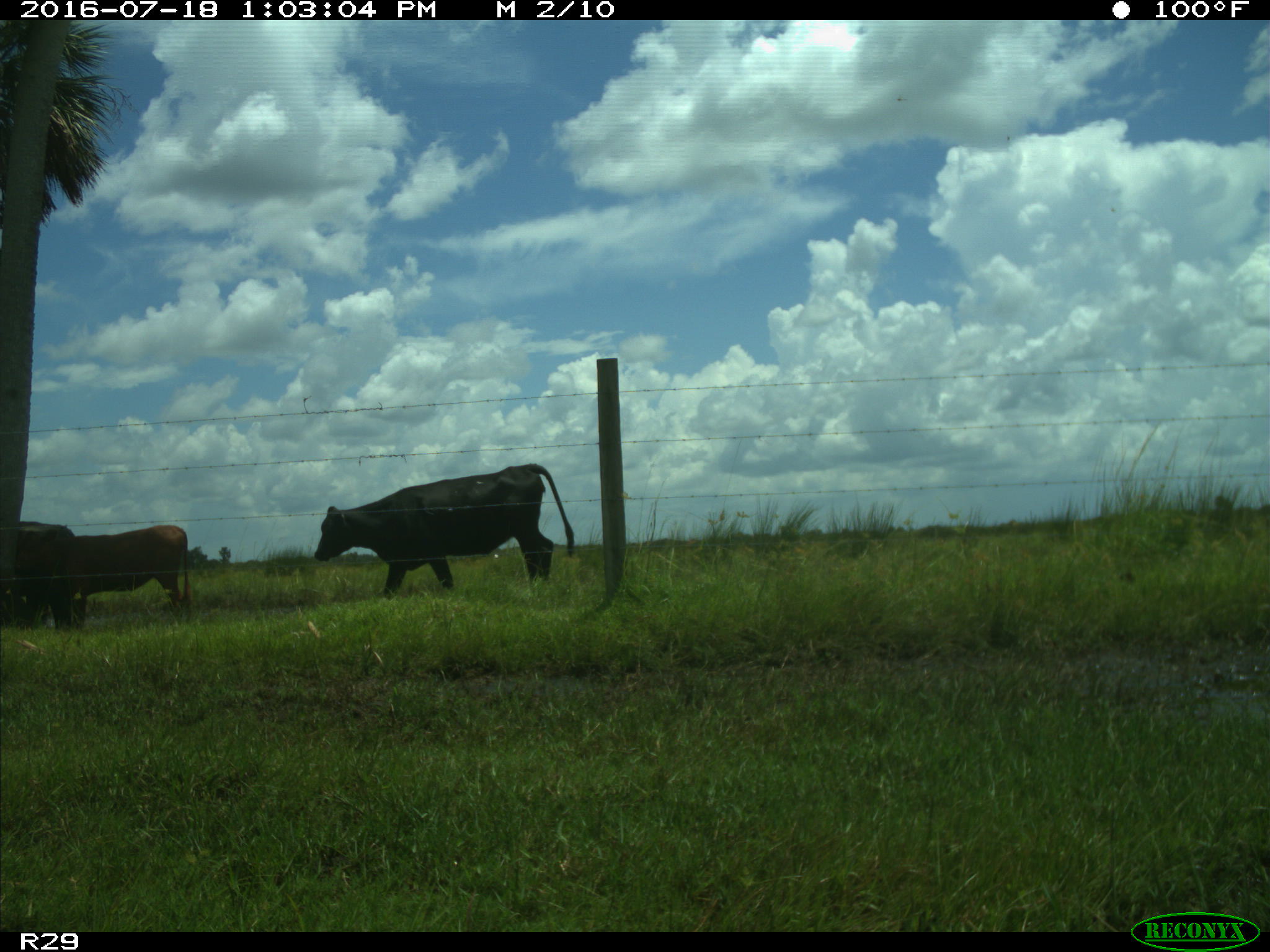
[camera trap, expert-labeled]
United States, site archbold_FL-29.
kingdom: Animalia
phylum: Chordata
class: Mammalia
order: Artiodactyla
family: Bovidae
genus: Bos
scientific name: Bos taurus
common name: domestic cow